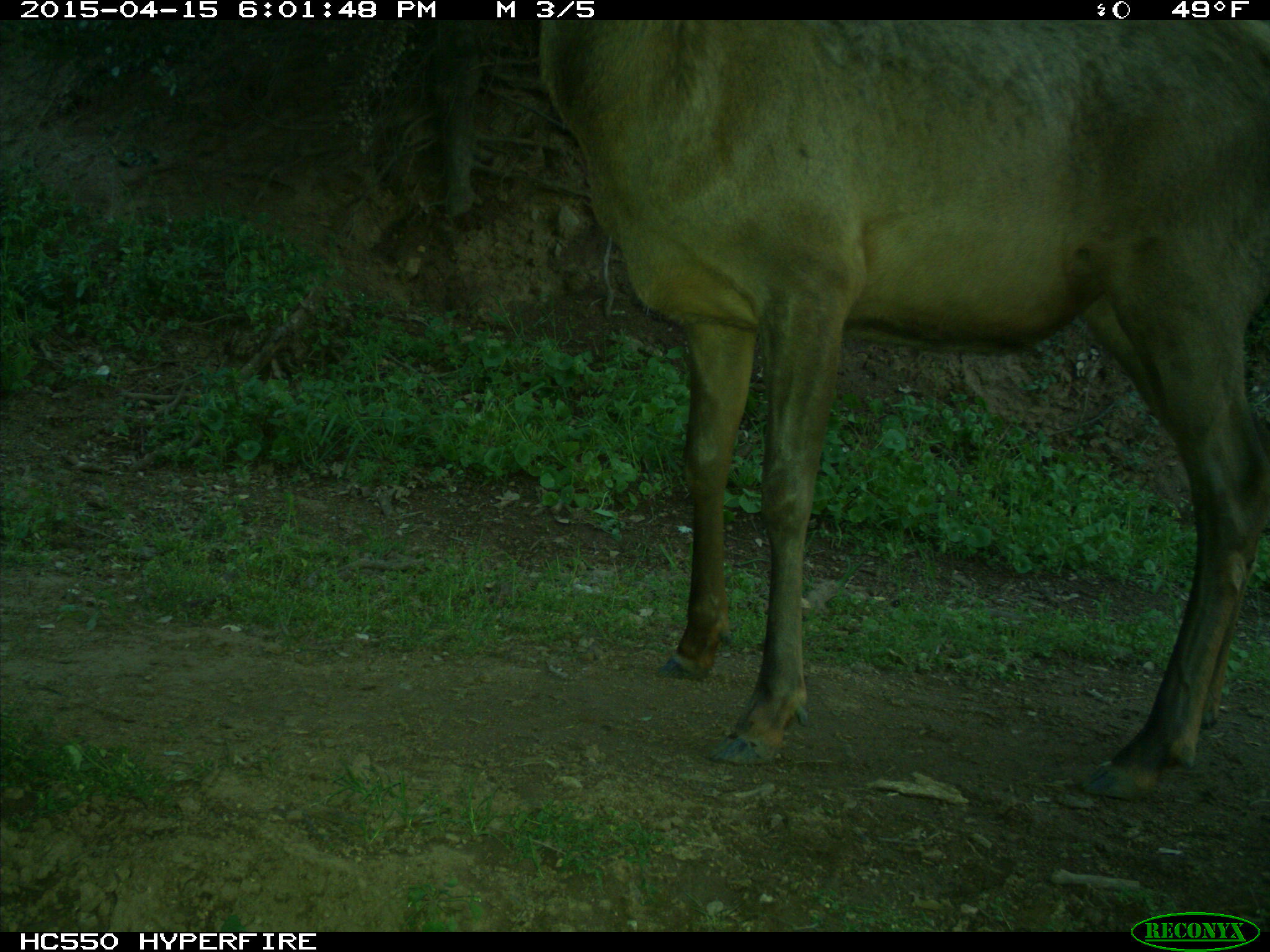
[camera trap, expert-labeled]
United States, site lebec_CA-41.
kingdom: Animalia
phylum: Chordata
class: Mammalia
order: Artiodactyla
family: Cervidae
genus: Cervus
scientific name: Cervus canadensis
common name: elk